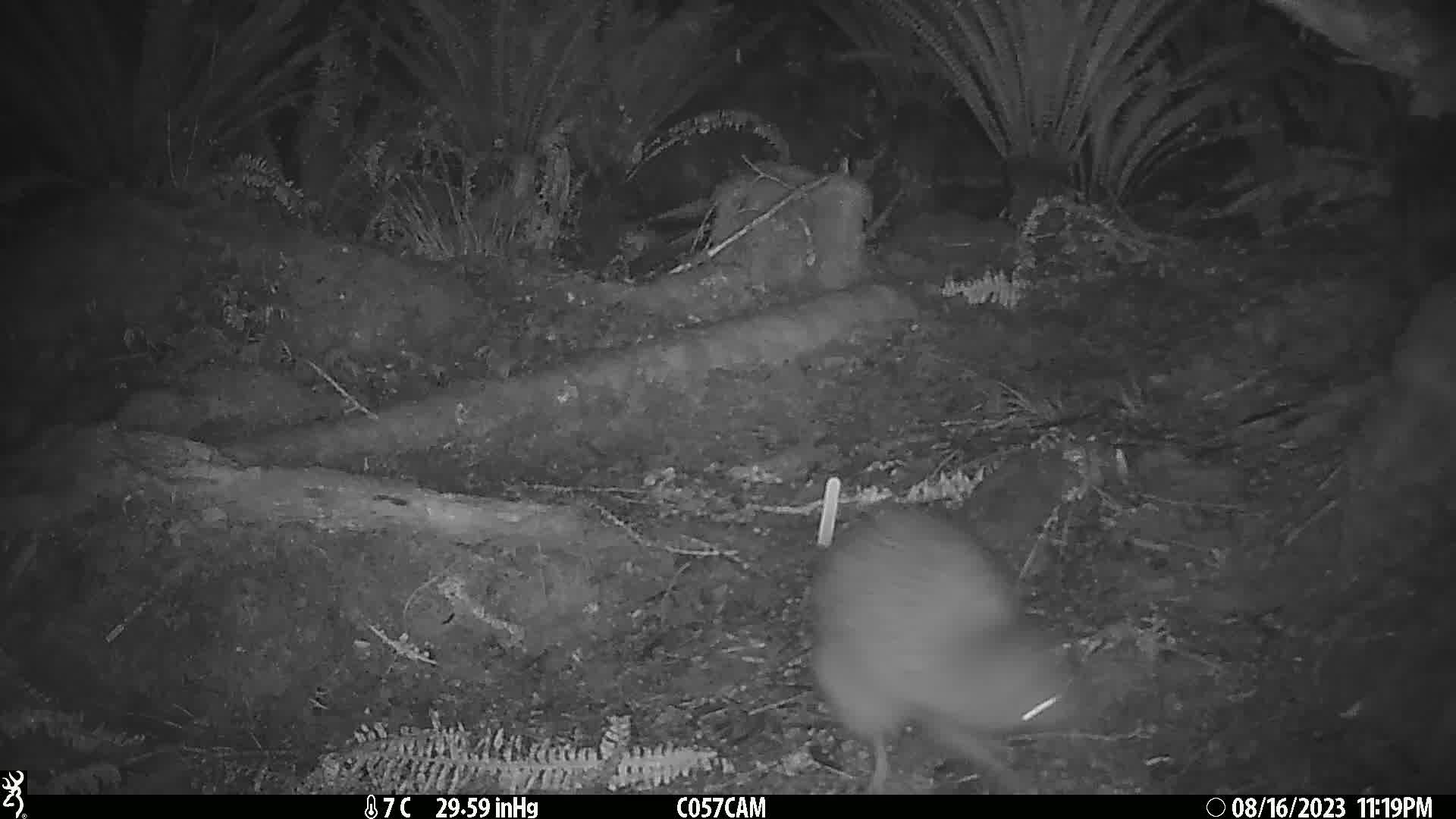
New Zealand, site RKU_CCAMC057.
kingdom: Animalia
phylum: Chordata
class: Aves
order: Apterygiformes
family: Apterygidae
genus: Apteryx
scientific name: Apteryx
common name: kiwi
Kiwi (Apteryx).